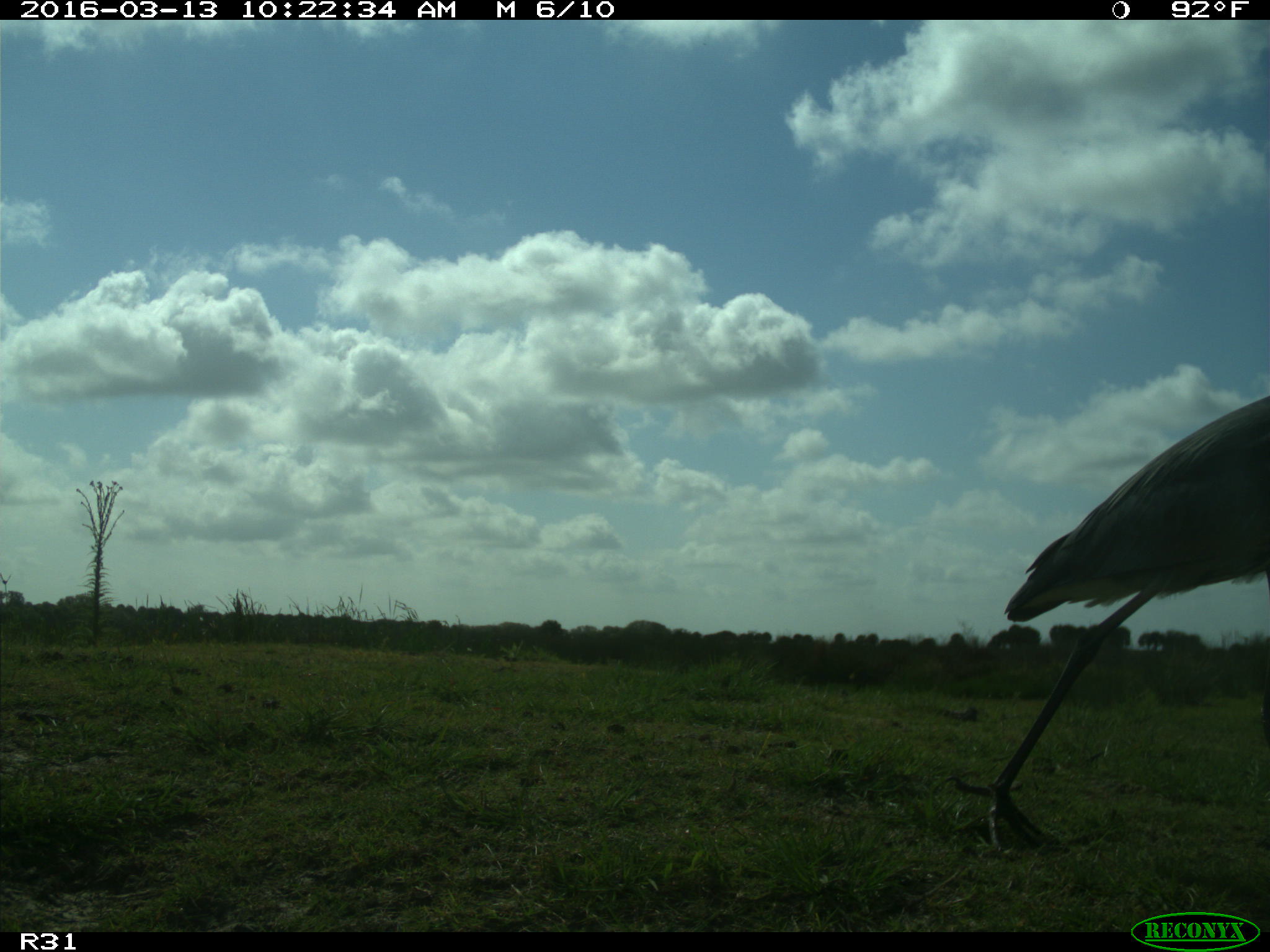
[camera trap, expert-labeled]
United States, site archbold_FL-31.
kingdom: Animalia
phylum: Chordata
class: Aves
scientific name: Aves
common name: birds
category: unidentified bird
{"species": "unidentified bird (birds) (Aves)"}